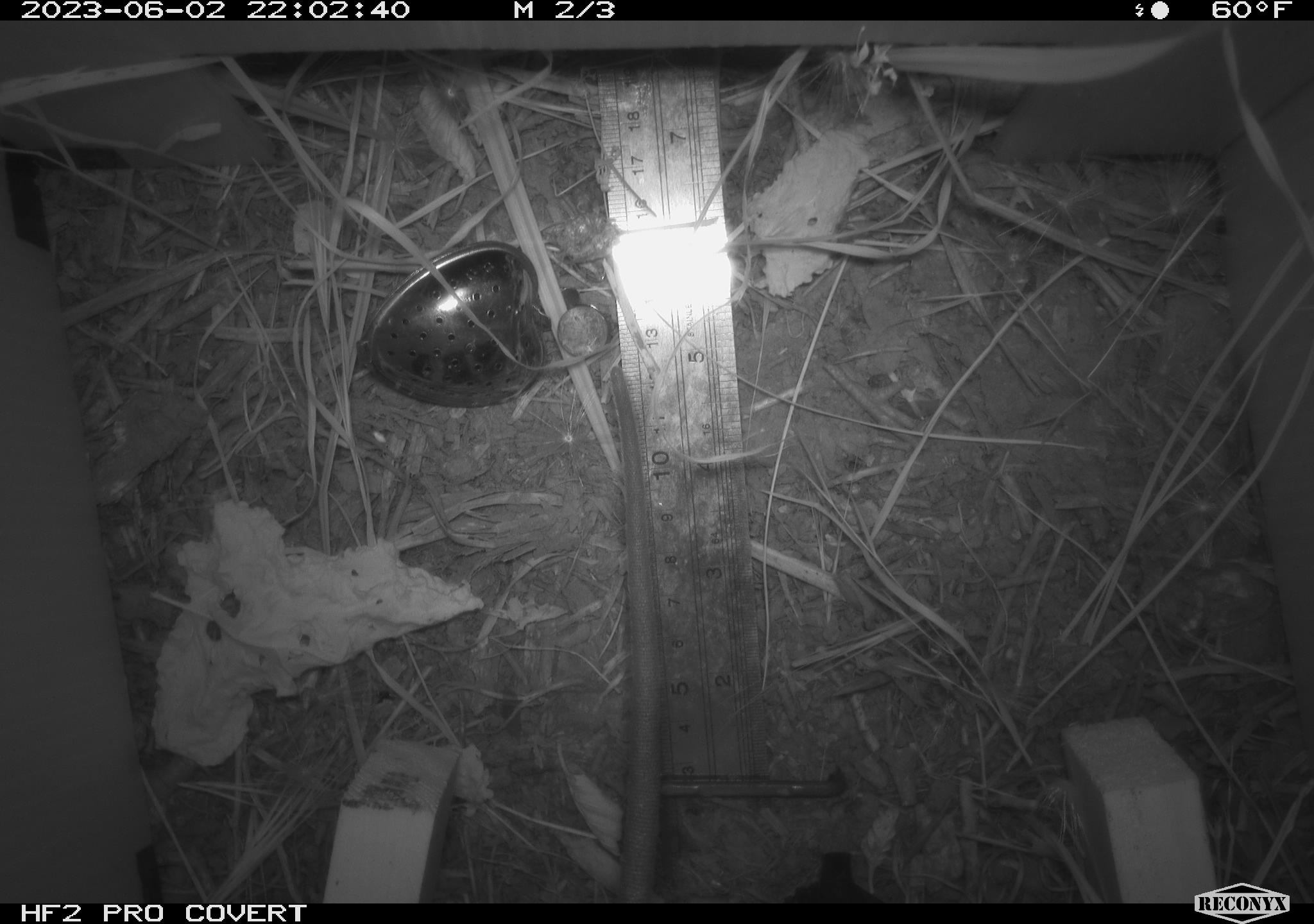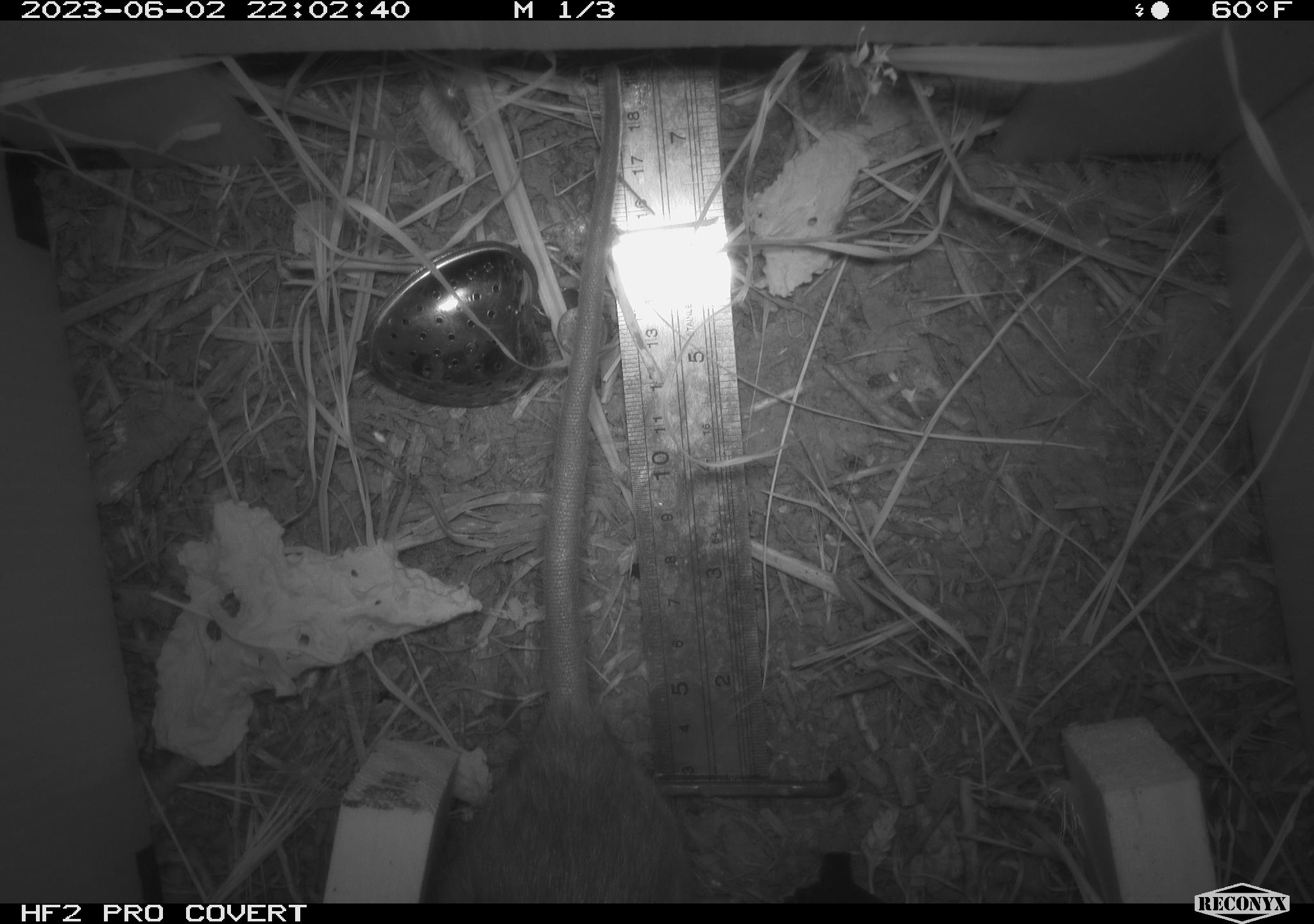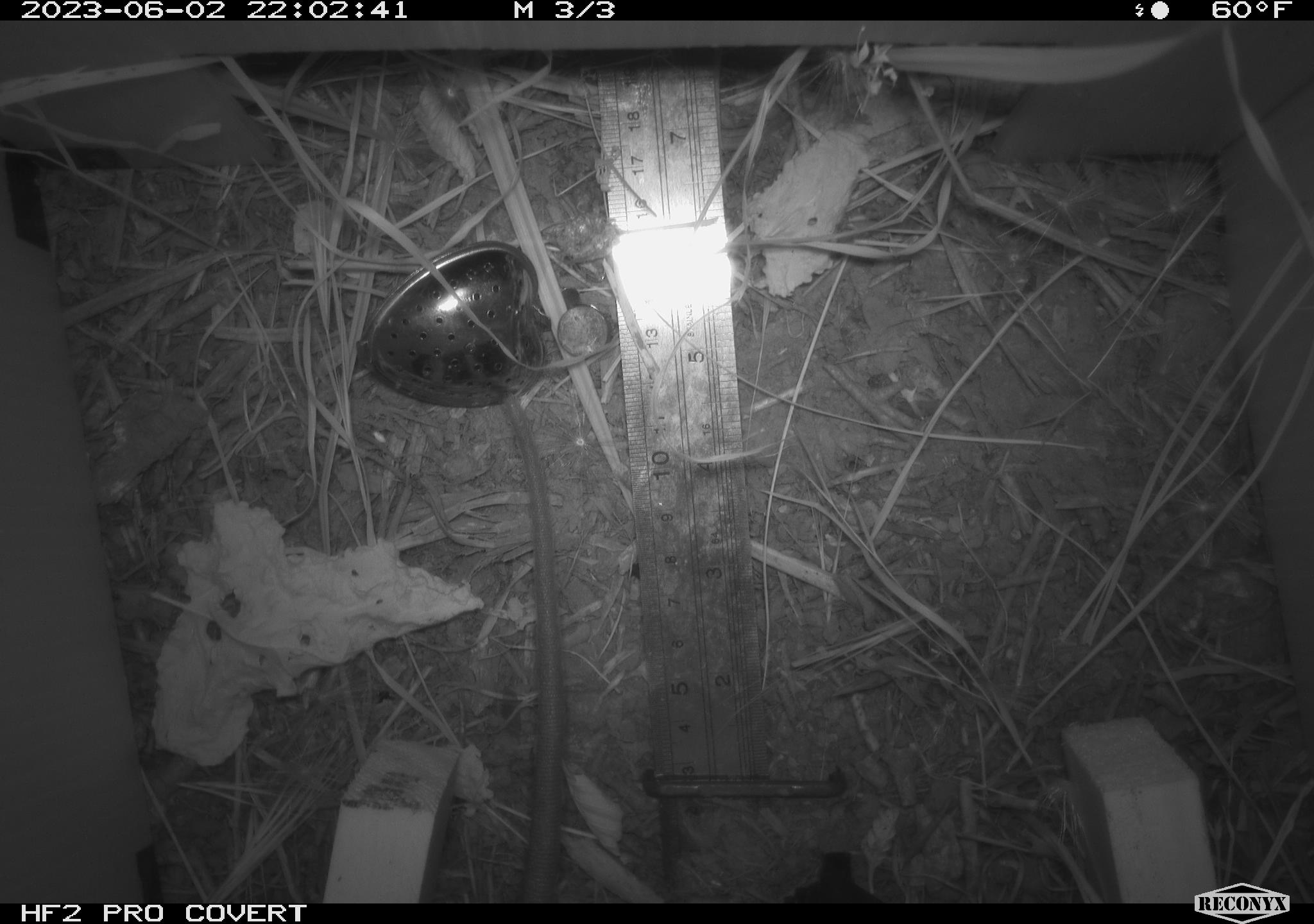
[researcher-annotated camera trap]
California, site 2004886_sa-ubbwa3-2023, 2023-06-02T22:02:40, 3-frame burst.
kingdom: Animalia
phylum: Chordata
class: Mammalia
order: Rodentia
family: Muridae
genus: Rattus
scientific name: Rattus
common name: rat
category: rattus species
Rattus species (rat) (Rattus).